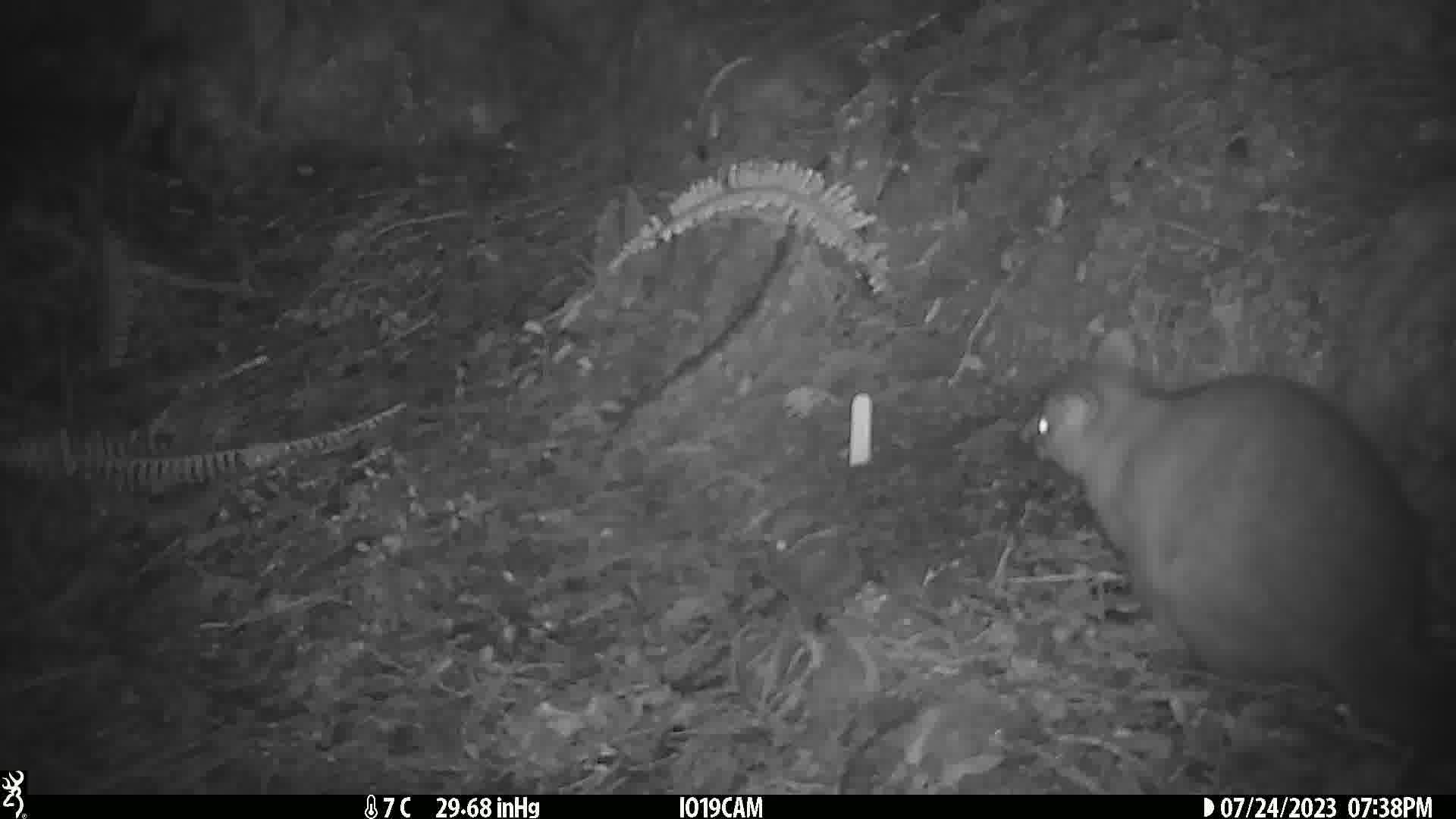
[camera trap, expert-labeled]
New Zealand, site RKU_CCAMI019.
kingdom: Animalia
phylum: Chordata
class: Mammalia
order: Diprotodontia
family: Phalangeridae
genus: Trichosurus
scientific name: Trichosurus vulpecula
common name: common brushtail possum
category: possum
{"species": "possum (common brushtail possum) (Trichosurus vulpecula)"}